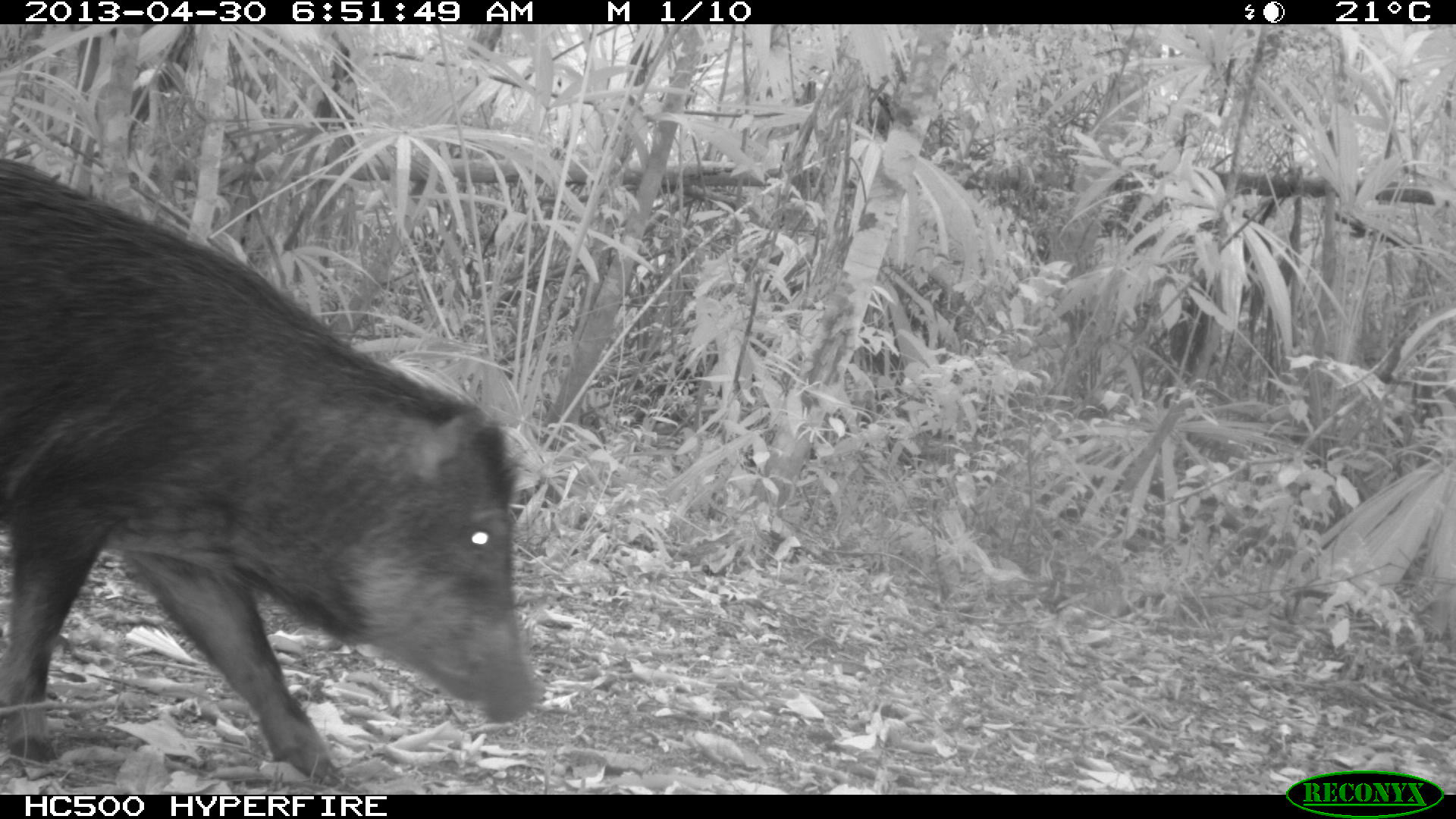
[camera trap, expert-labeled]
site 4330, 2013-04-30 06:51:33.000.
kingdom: Animalia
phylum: Chordata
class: Mammalia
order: Artiodactyla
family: Tayassuidae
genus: Tayassu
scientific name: Tayassu pecari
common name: white-lipped peccary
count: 5